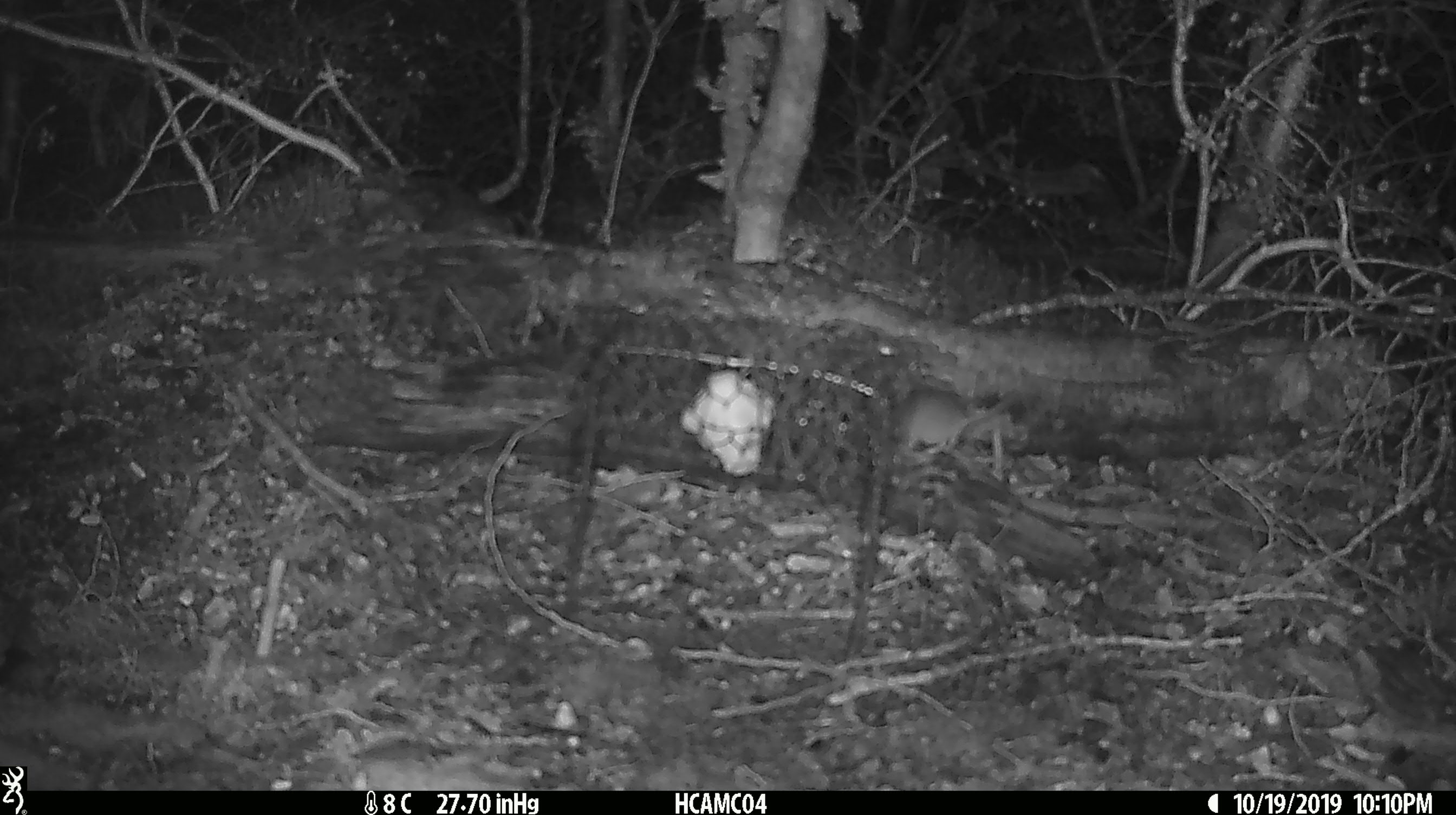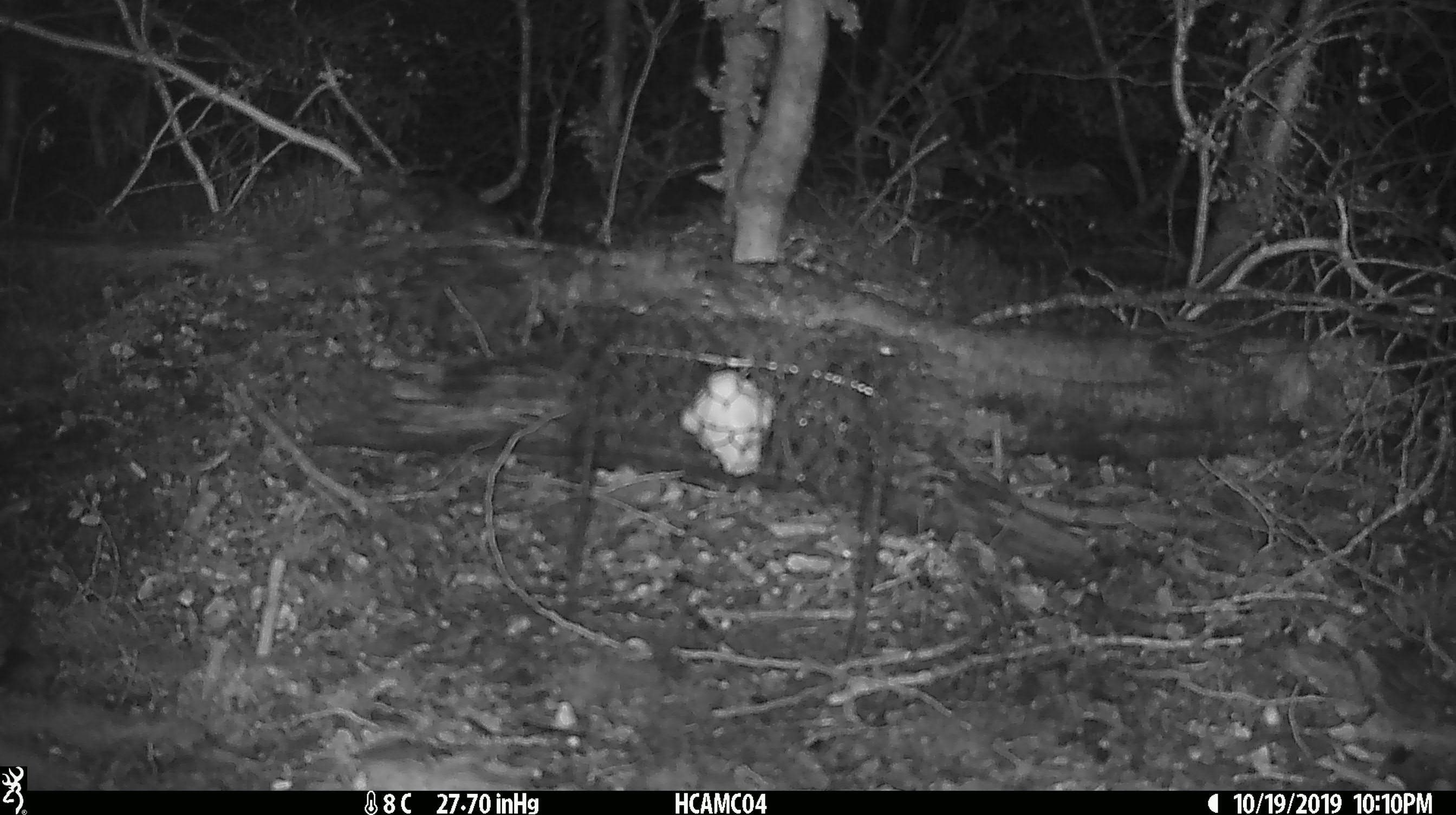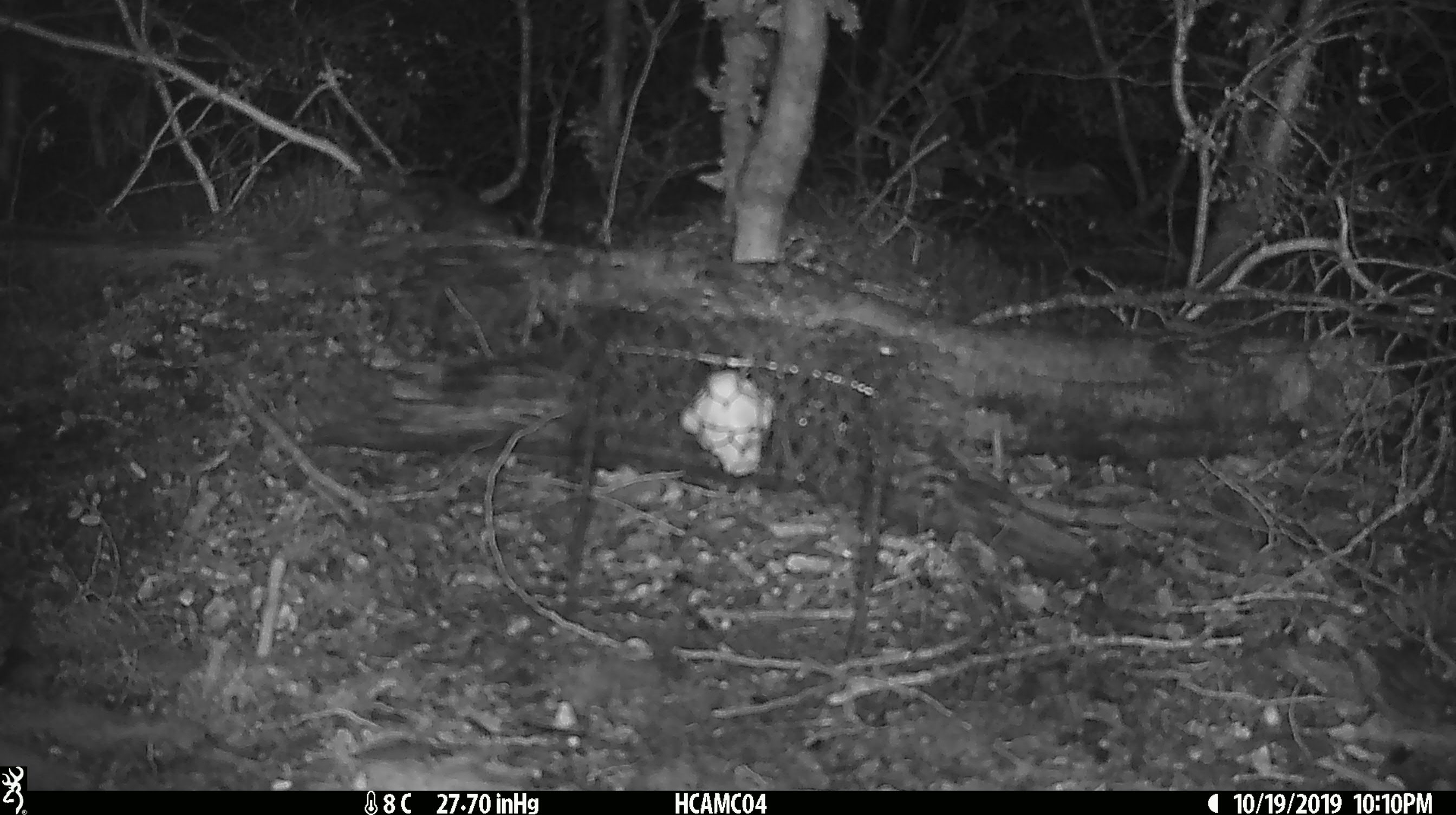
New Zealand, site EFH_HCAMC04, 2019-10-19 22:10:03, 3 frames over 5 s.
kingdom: Animalia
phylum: Chordata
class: Mammalia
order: Rodentia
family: Muridae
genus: Mus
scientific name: Mus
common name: mouse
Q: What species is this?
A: Mouse (Mus).